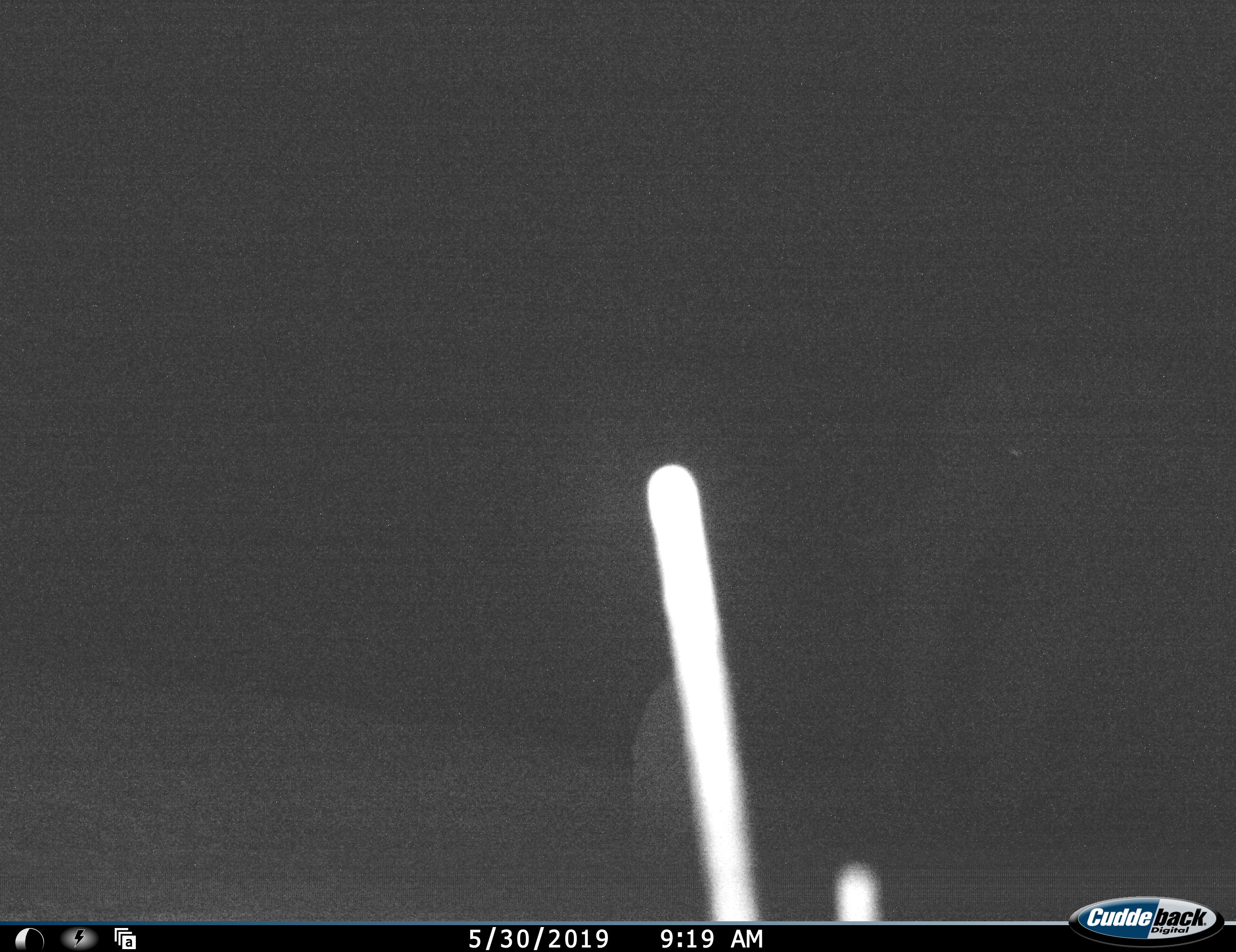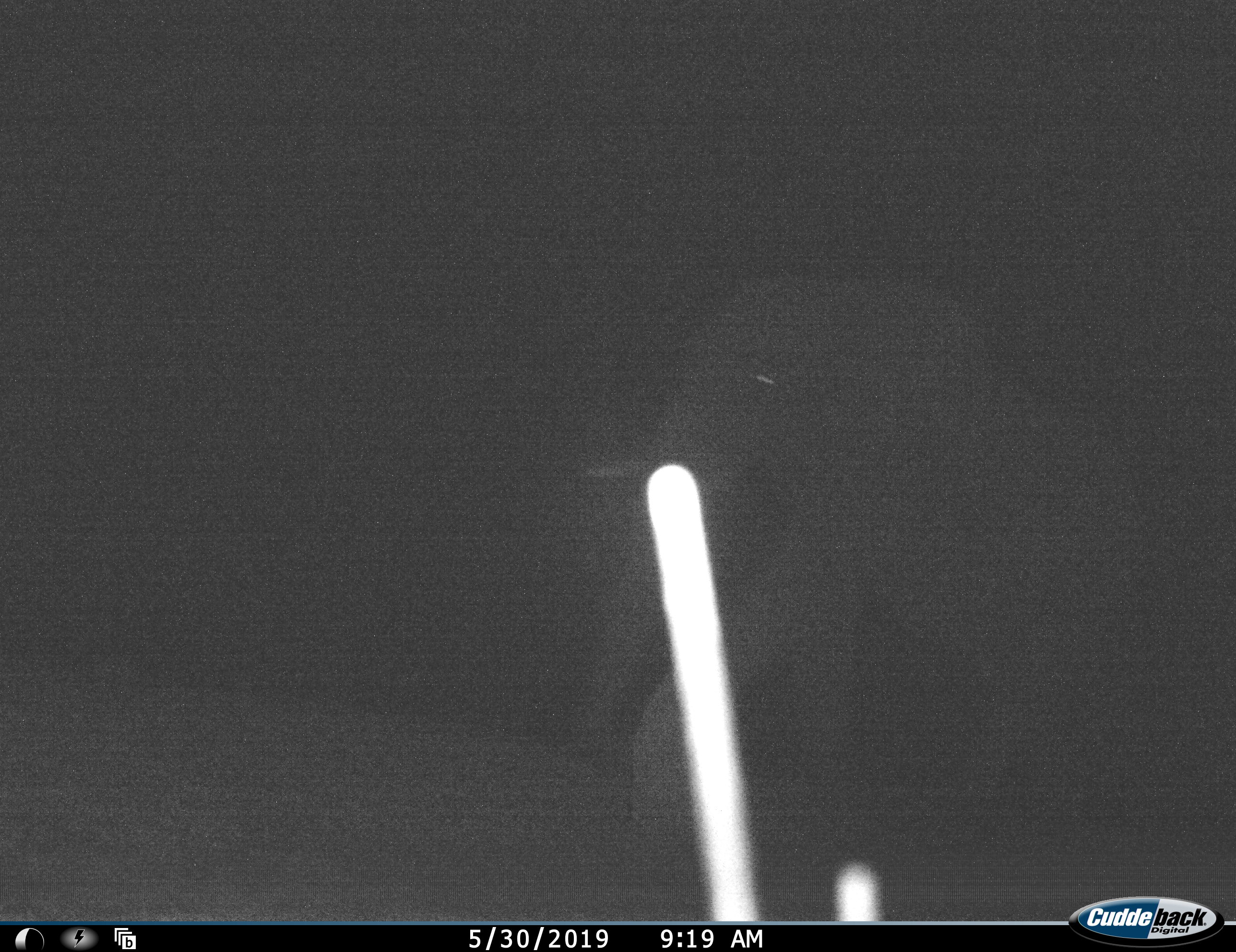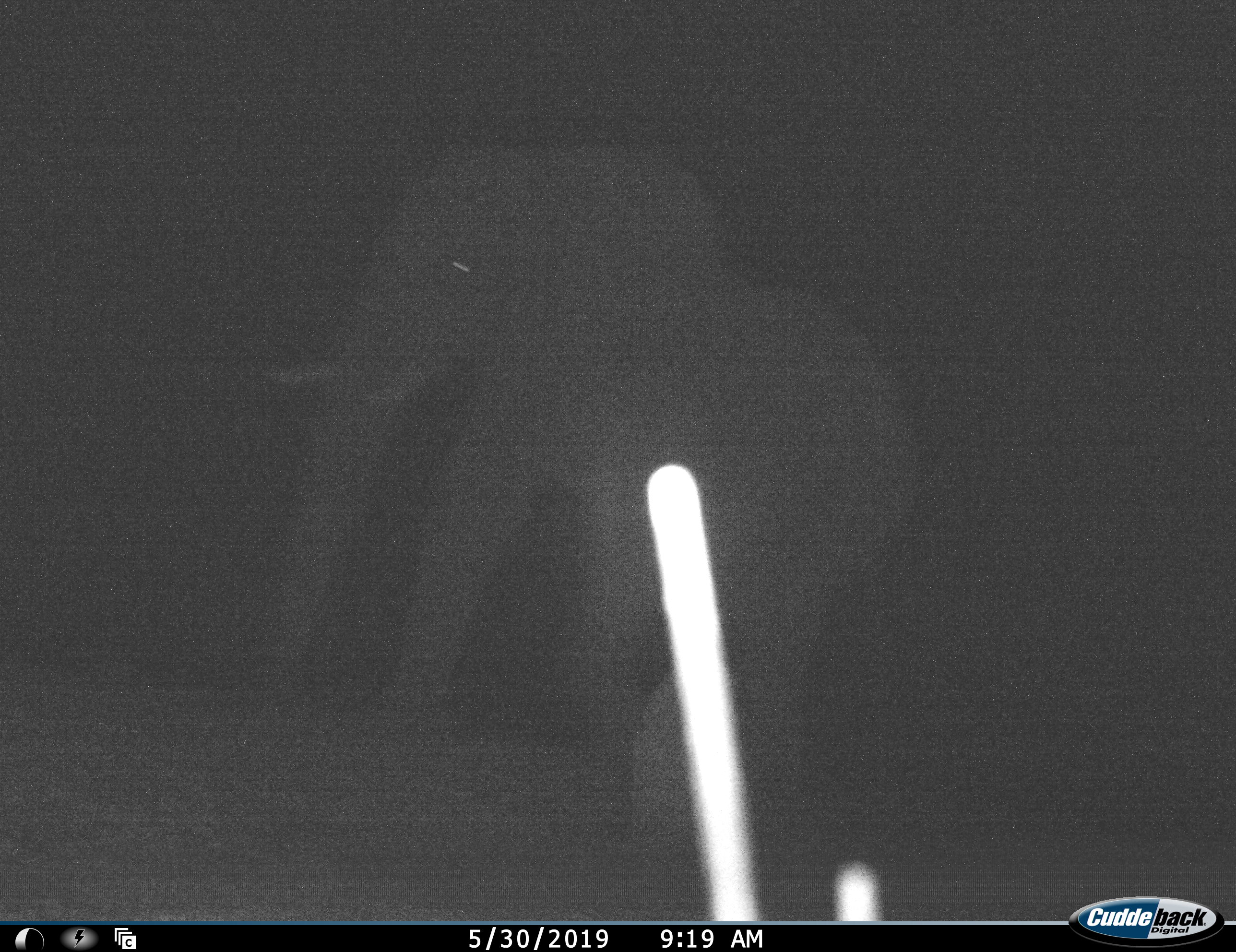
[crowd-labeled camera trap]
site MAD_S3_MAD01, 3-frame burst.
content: unidentified animal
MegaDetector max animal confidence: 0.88